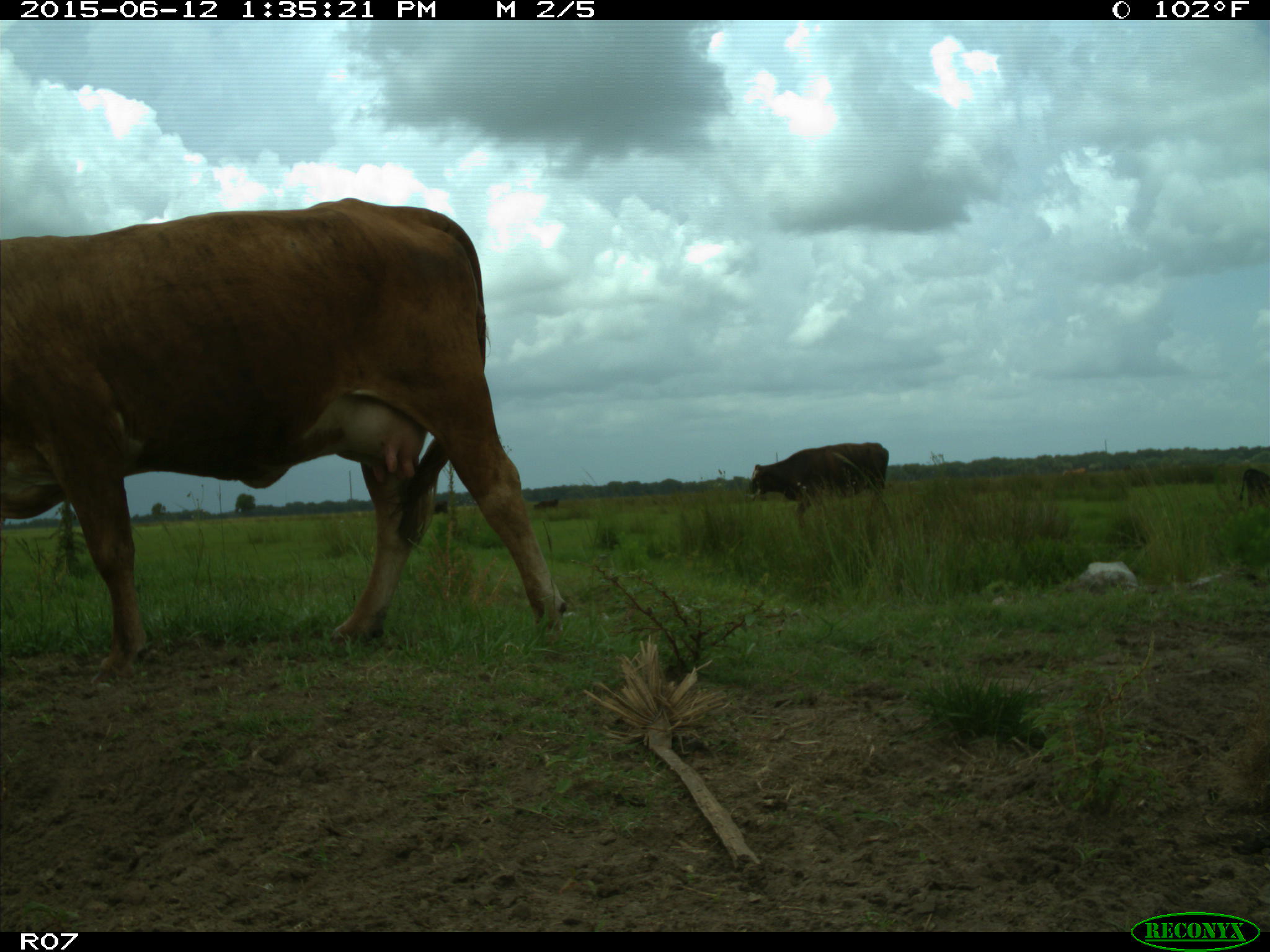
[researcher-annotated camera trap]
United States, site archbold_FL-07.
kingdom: Animalia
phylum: Chordata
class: Mammalia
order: Artiodactyla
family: Bovidae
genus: Bos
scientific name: Bos taurus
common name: domestic cow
Bos taurus (domestic cow).